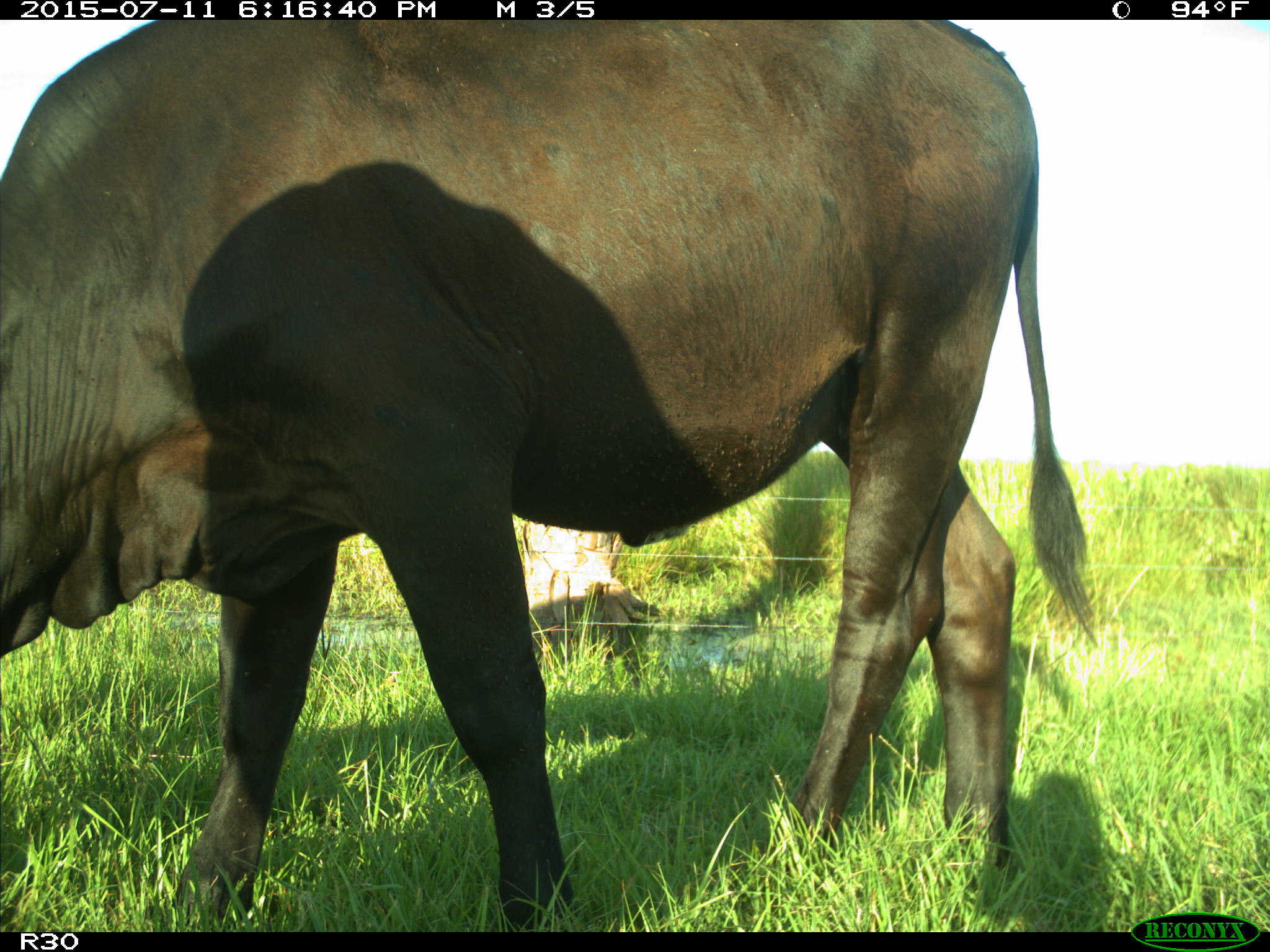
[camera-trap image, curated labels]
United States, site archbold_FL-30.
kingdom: Animalia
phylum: Chordata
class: Mammalia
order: Artiodactyla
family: Bovidae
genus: Bos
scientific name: Bos taurus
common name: domestic cow